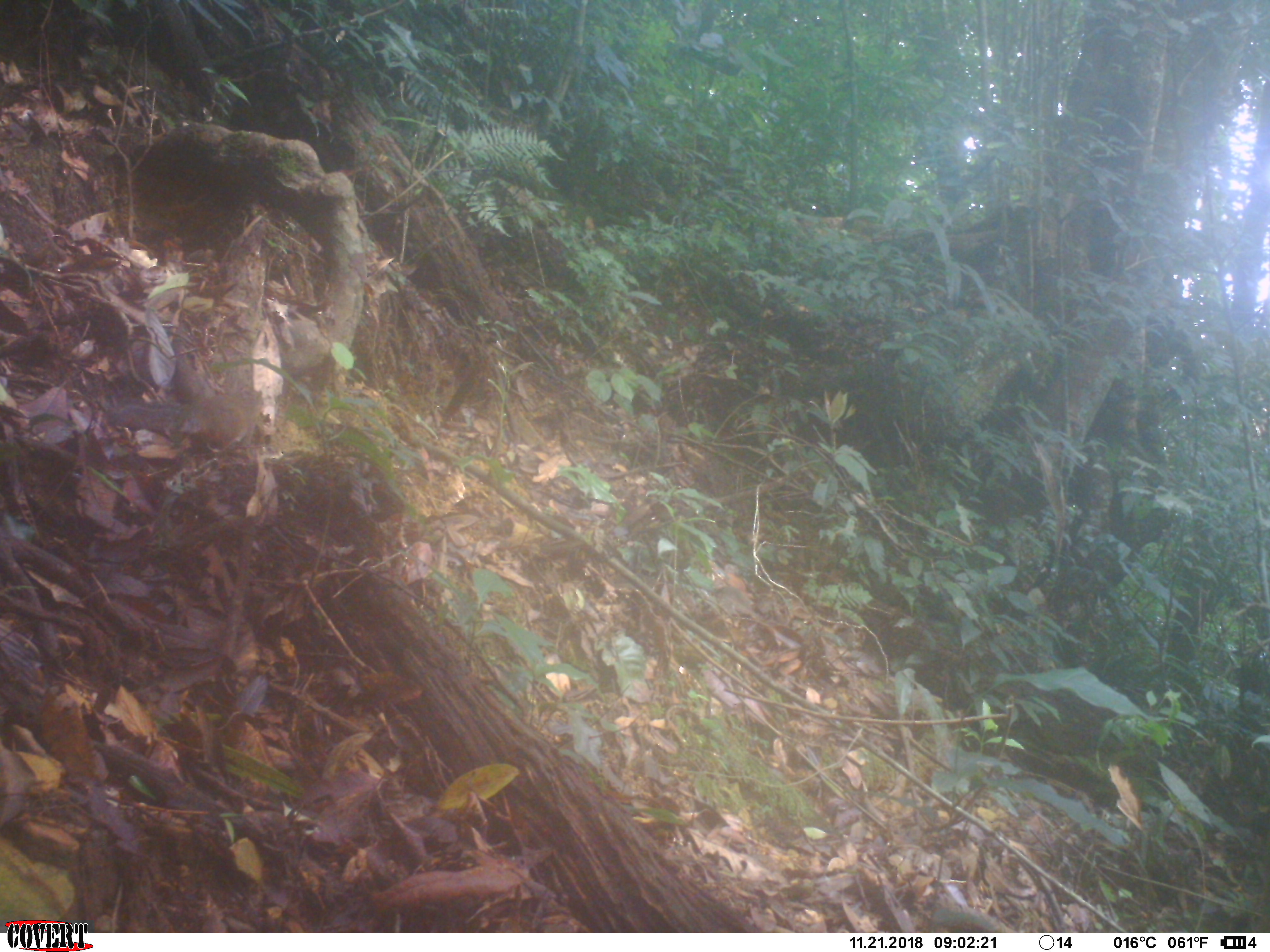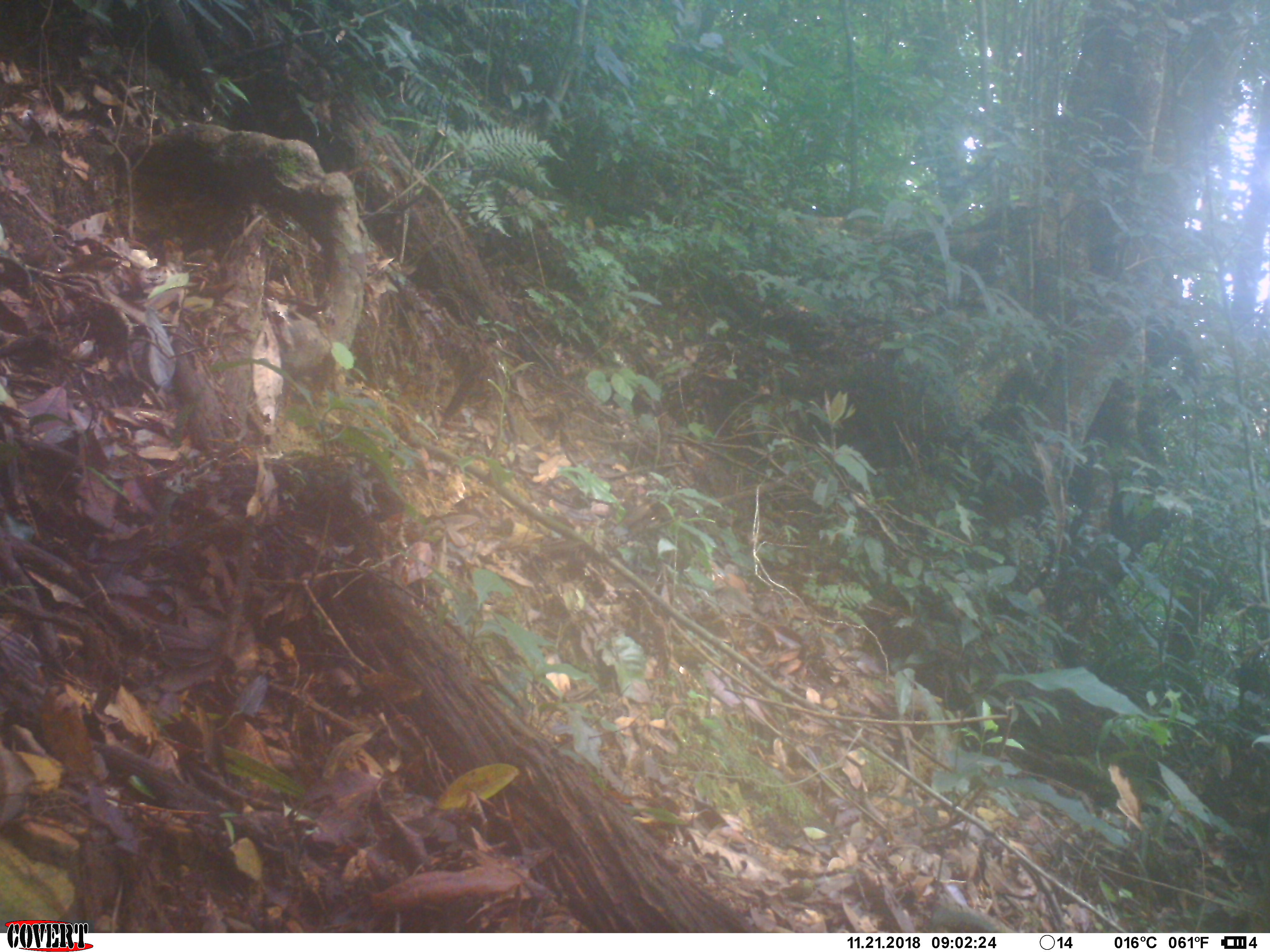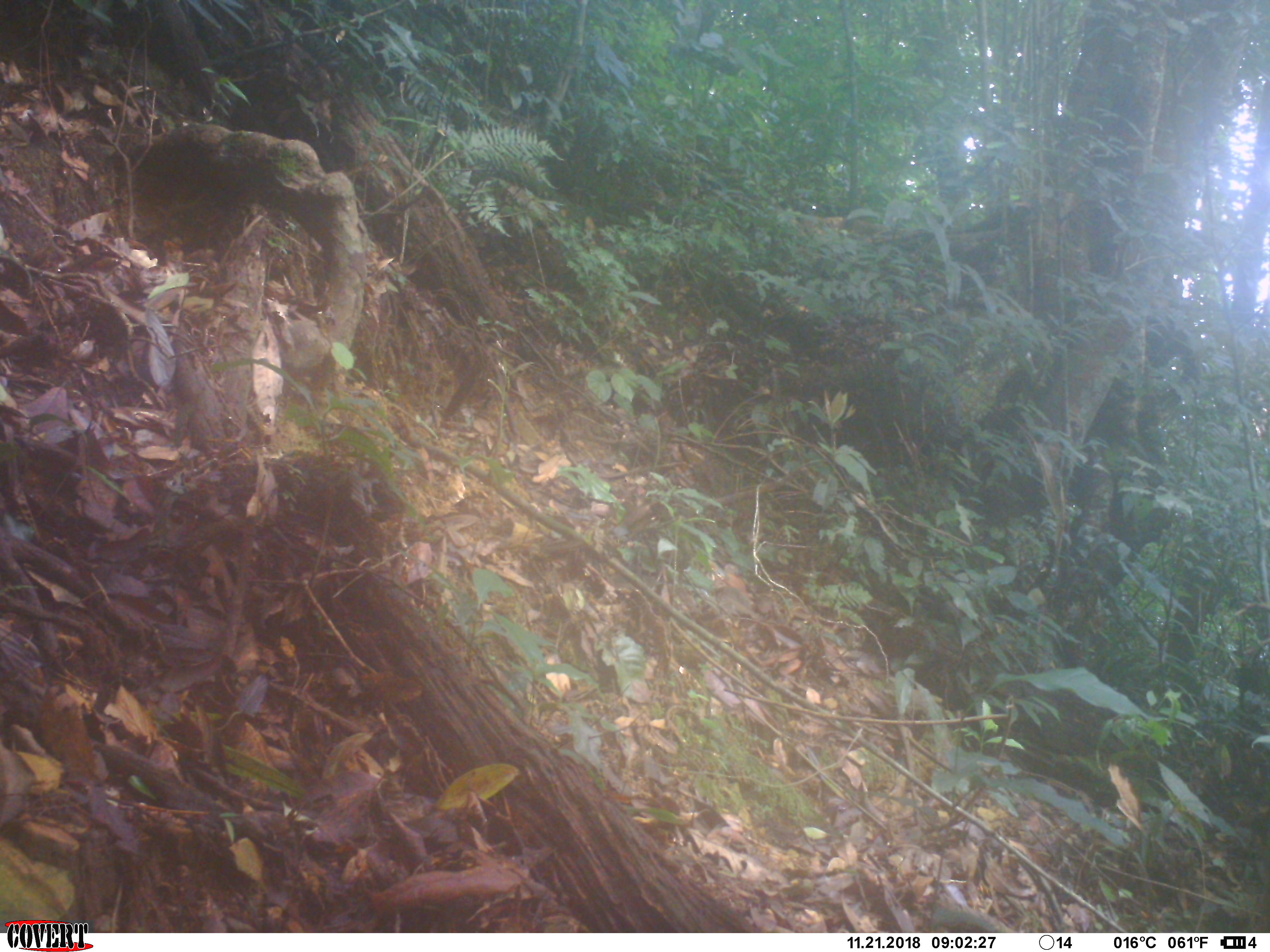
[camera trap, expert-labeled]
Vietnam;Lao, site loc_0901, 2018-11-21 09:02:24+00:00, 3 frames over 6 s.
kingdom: Animalia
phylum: Chordata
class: Mammalia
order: Rodentia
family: Sciuridae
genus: Dremomys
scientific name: Dremomys rufigenis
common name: red-cheeked squirrel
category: red cheeked squirrel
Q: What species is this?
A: Red cheeked squirrel (red-cheeked squirrel) (Dremomys rufigenis).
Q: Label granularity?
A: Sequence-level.